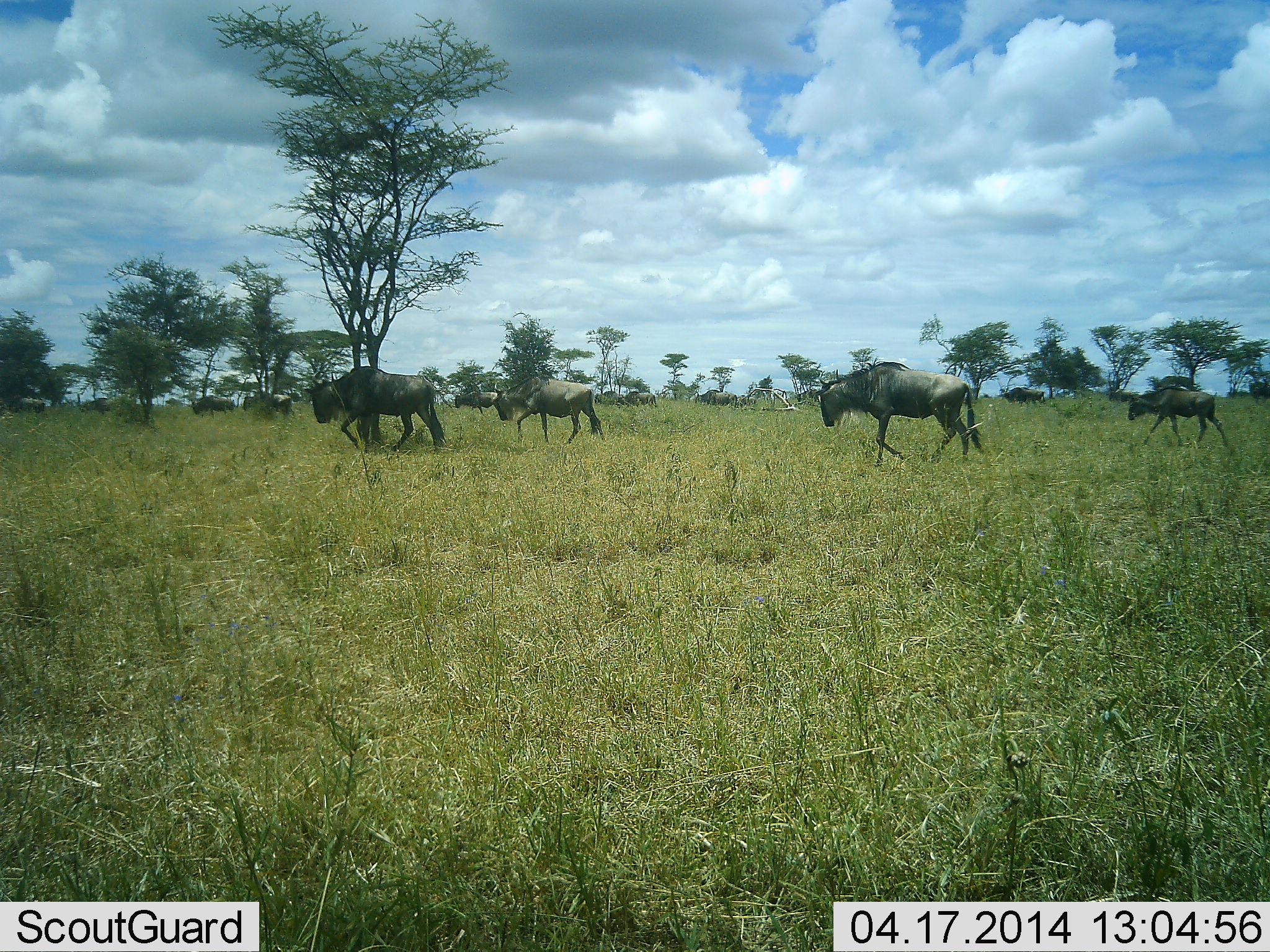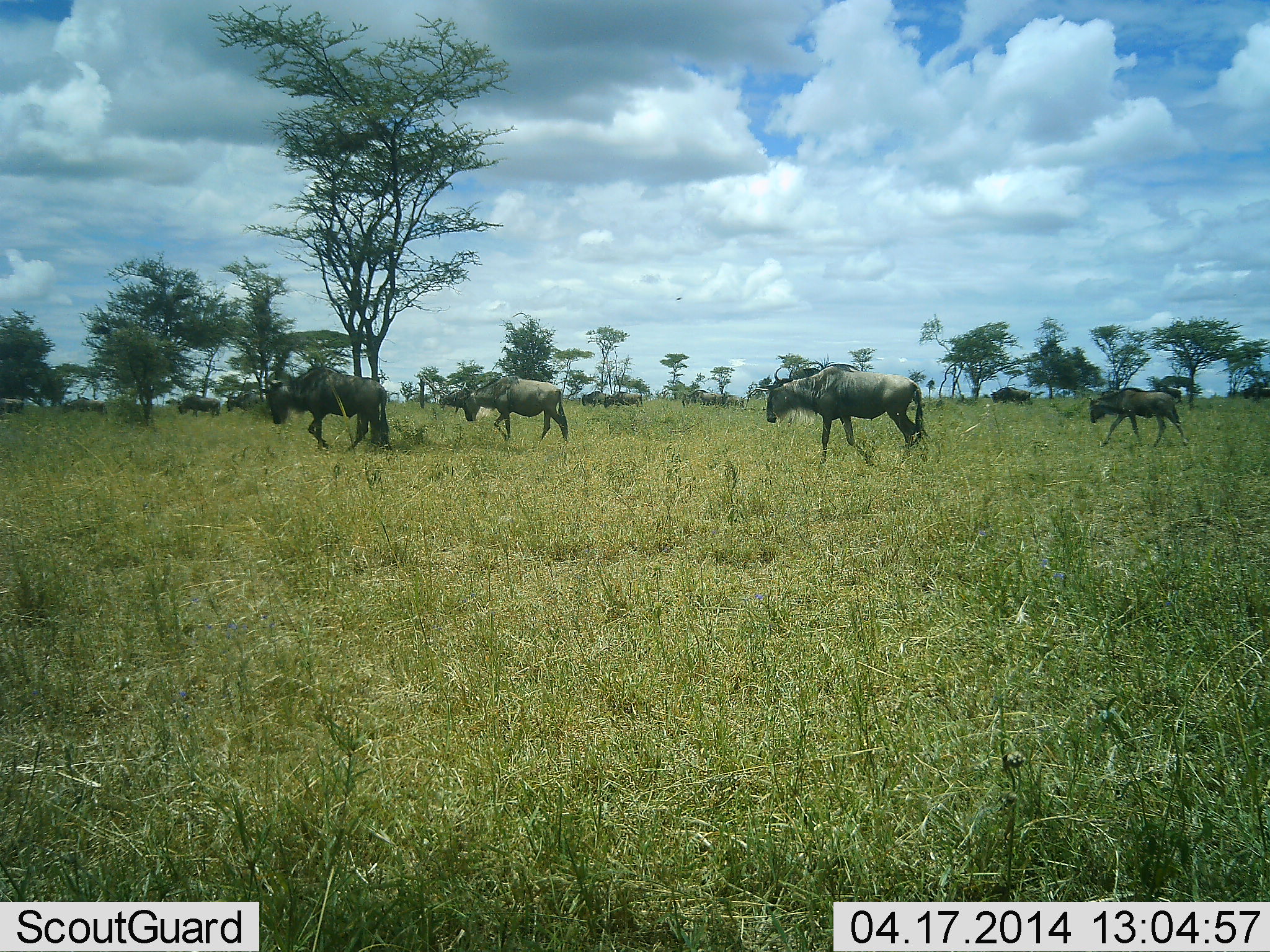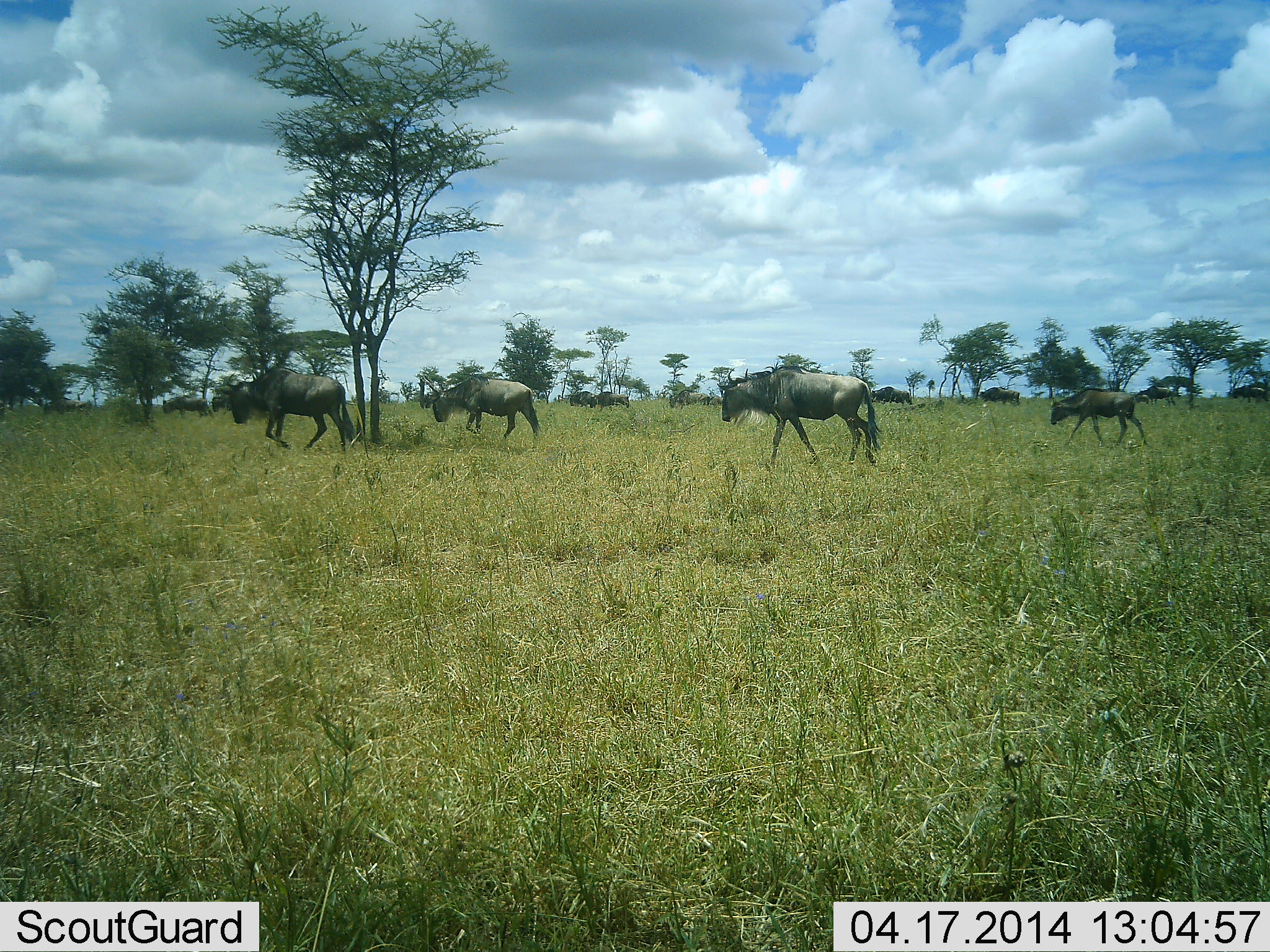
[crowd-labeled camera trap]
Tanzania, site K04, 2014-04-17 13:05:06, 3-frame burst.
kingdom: Animalia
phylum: Chordata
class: Mammalia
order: Artiodactyla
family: Bovidae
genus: Connochaetes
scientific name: Connochaetes taurinus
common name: blue wildebeest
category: wildebeest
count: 11-50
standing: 0%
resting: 0%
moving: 100%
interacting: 0%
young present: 0%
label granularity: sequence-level